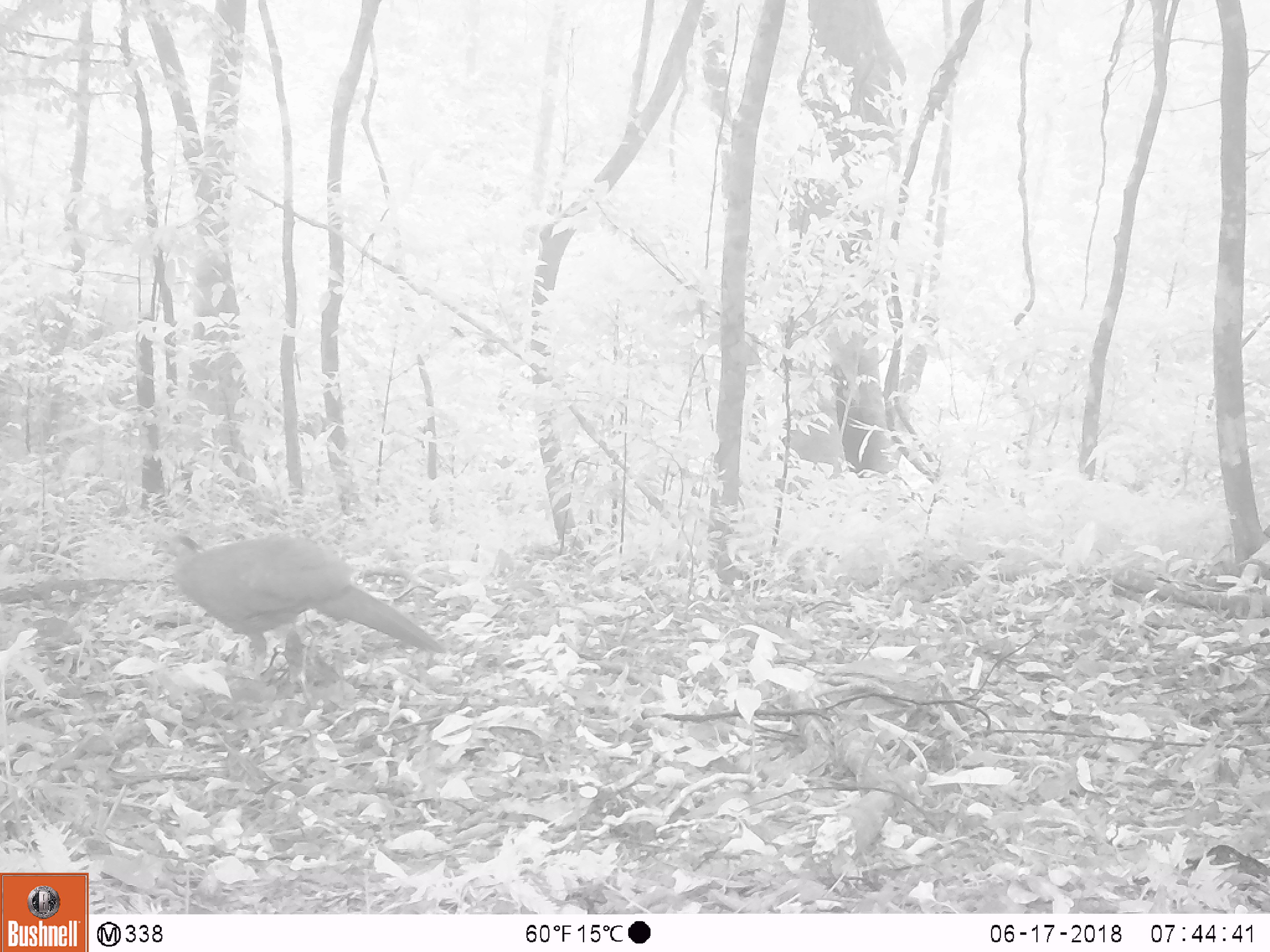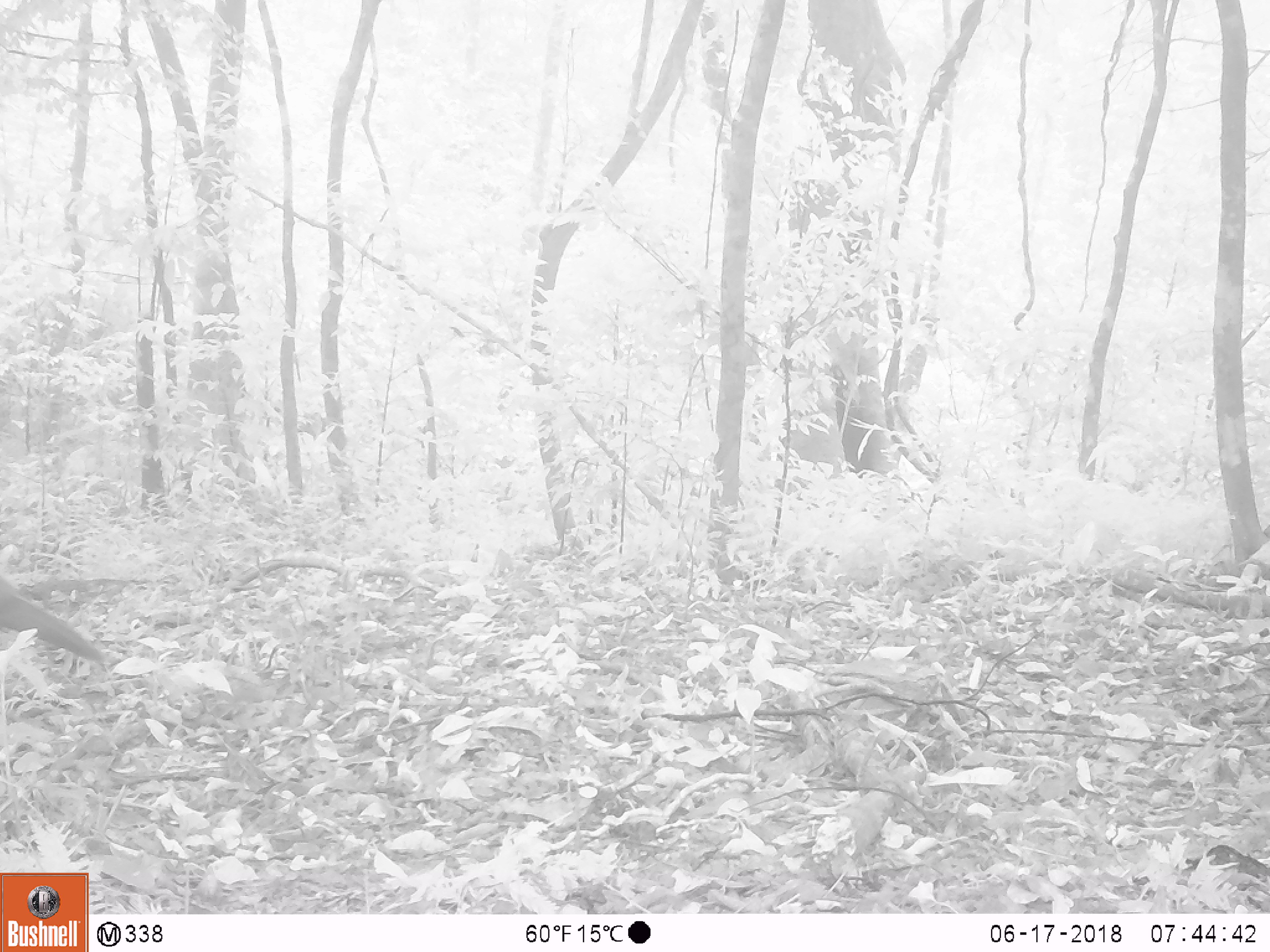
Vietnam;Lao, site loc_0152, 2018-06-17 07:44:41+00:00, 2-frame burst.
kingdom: Animalia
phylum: Chordata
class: Aves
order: Galliformes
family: Phasianidae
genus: Lophura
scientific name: Lophura nycthemera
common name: silver pheasant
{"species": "silver pheasant (Lophura nycthemera)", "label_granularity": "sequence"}